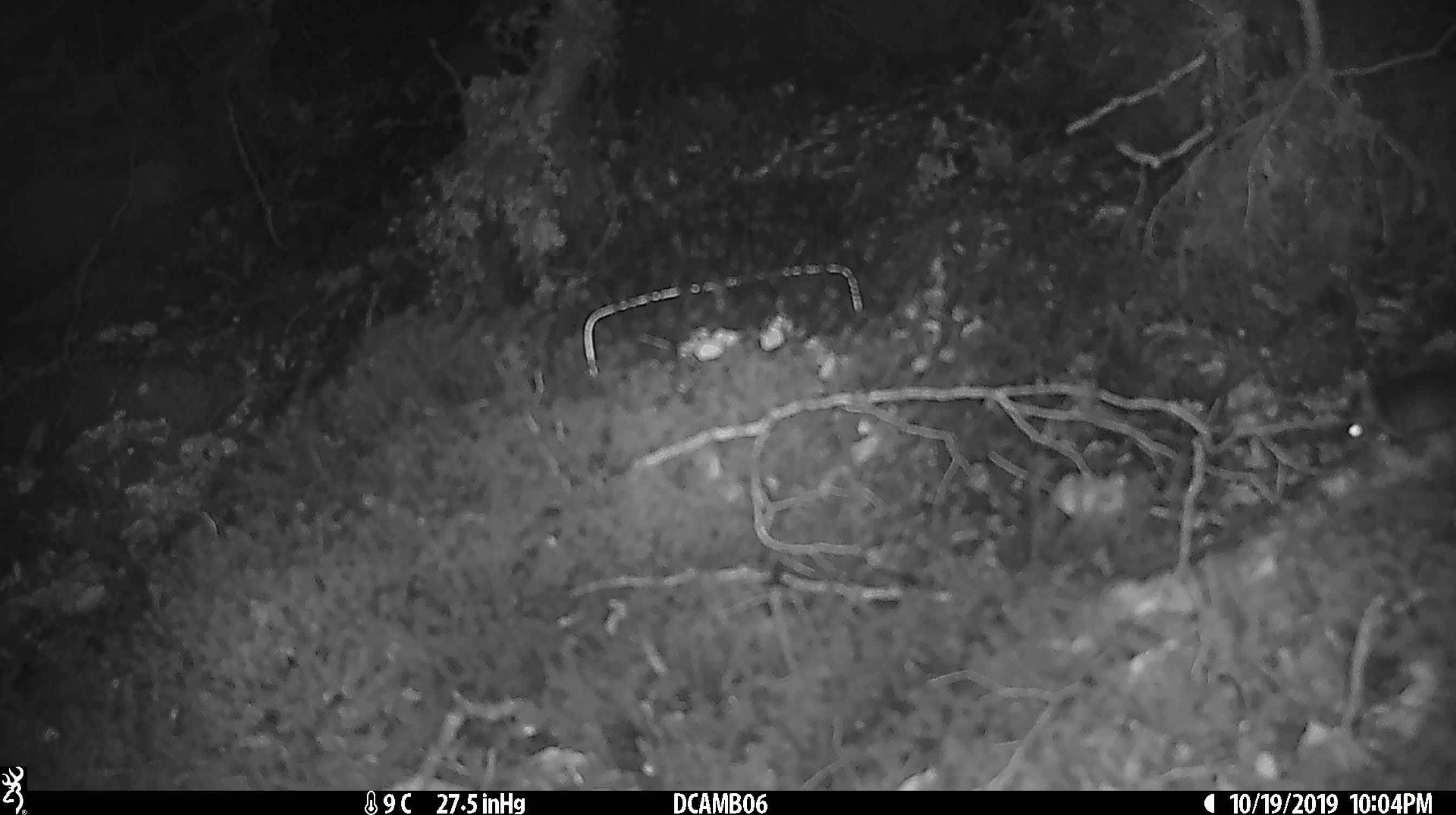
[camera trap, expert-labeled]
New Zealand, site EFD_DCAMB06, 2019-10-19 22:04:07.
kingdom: Animalia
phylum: Chordata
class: Mammalia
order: Rodentia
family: Muridae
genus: Mus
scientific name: Mus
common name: mouse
Mouse (Mus).